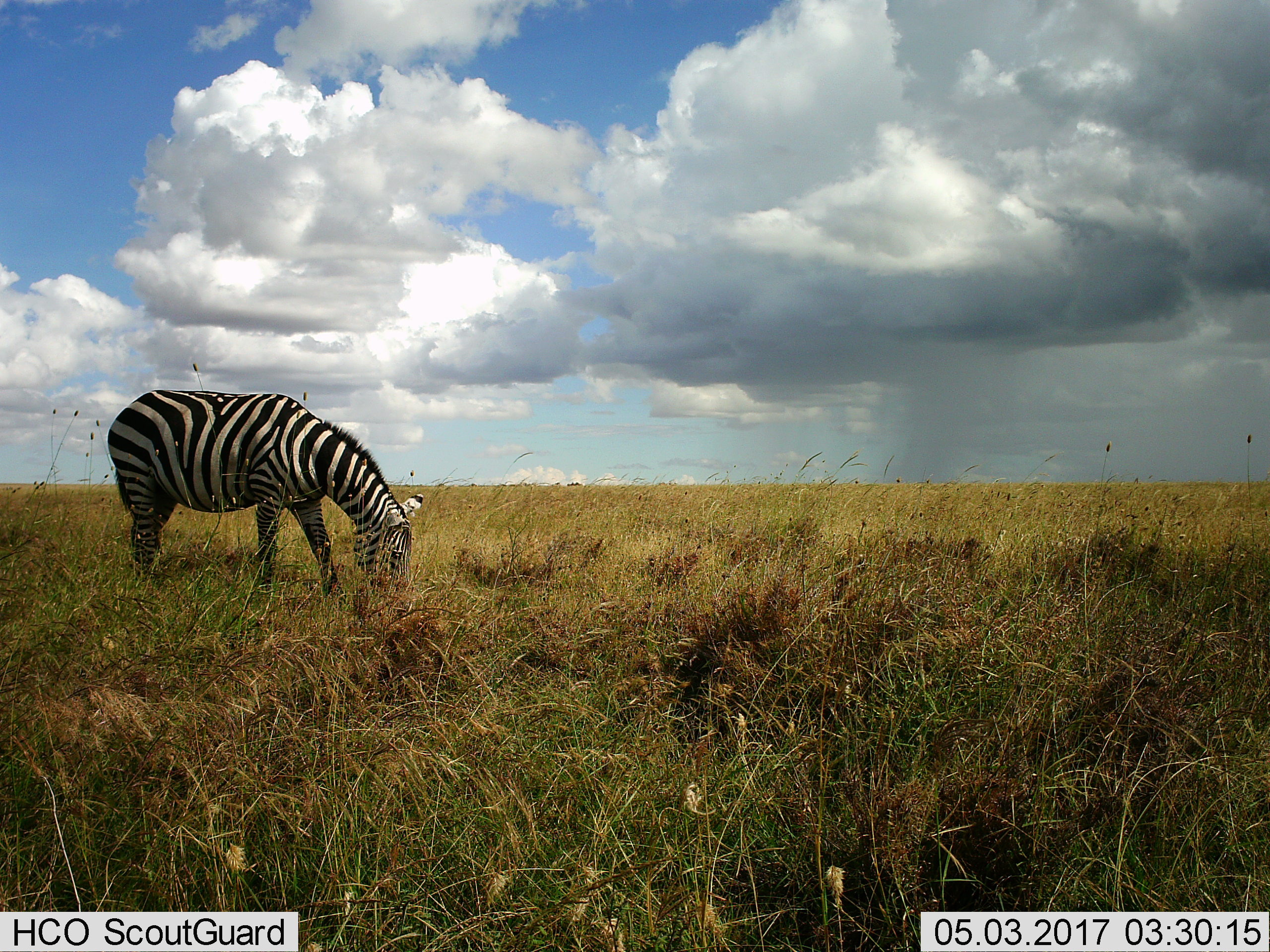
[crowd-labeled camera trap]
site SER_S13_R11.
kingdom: Animalia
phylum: Chordata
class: Mammalia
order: Perissodactyla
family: Equidae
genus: Equus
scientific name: Equus quagga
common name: plains zebra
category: zebraplains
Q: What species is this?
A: Zebraplains (plains zebra) (Equus quagga).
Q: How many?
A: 1.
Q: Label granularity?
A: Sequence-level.